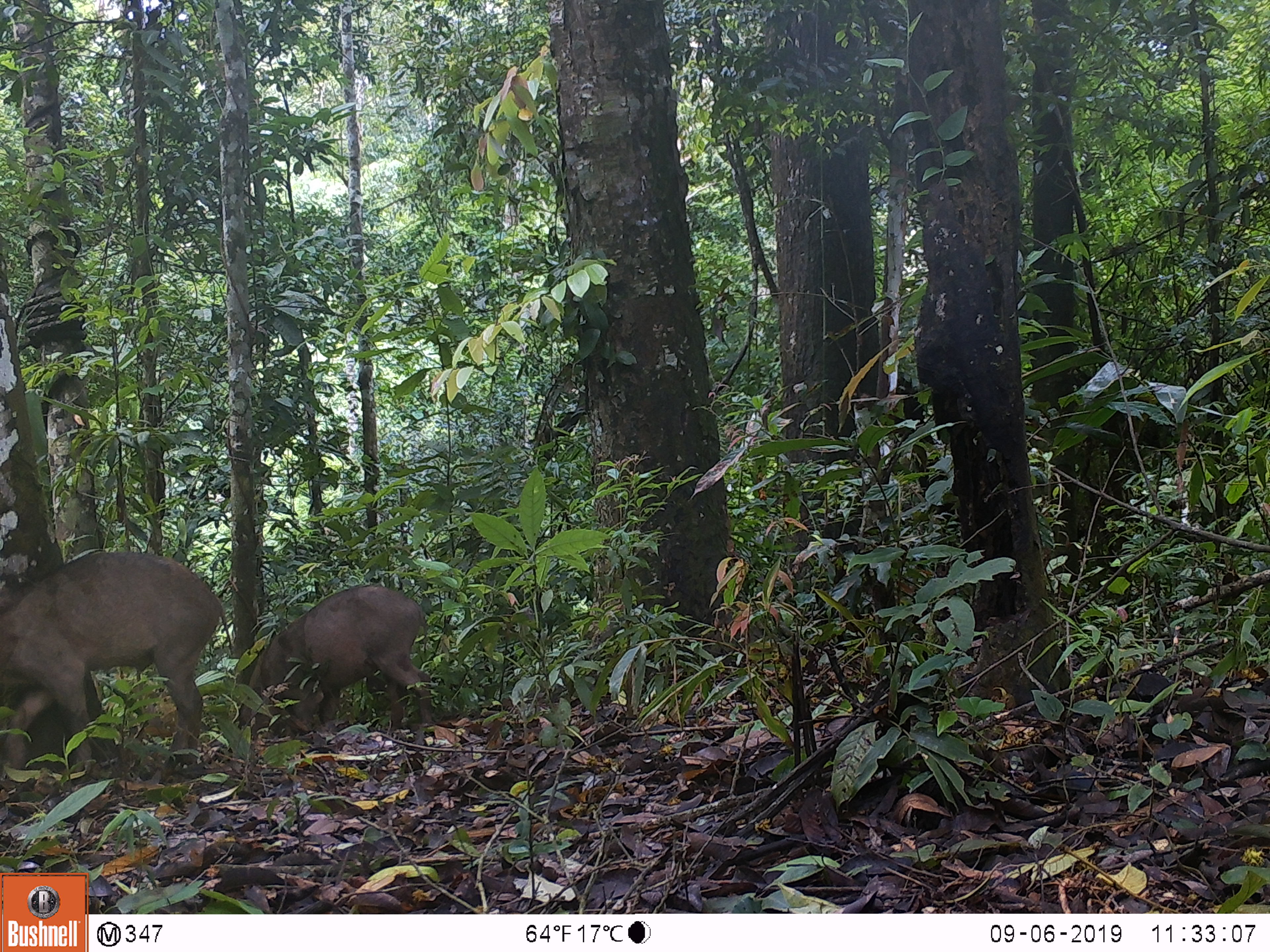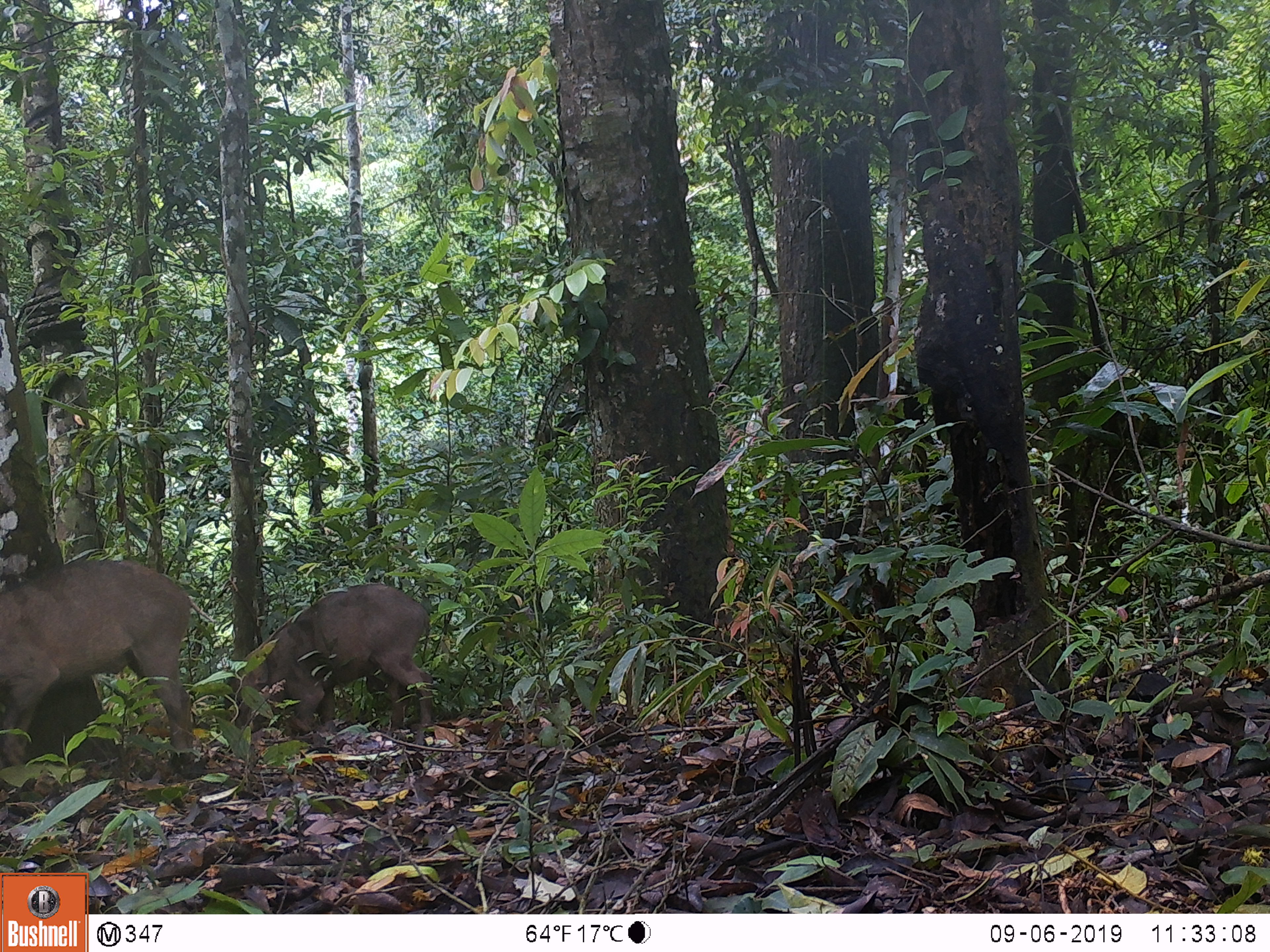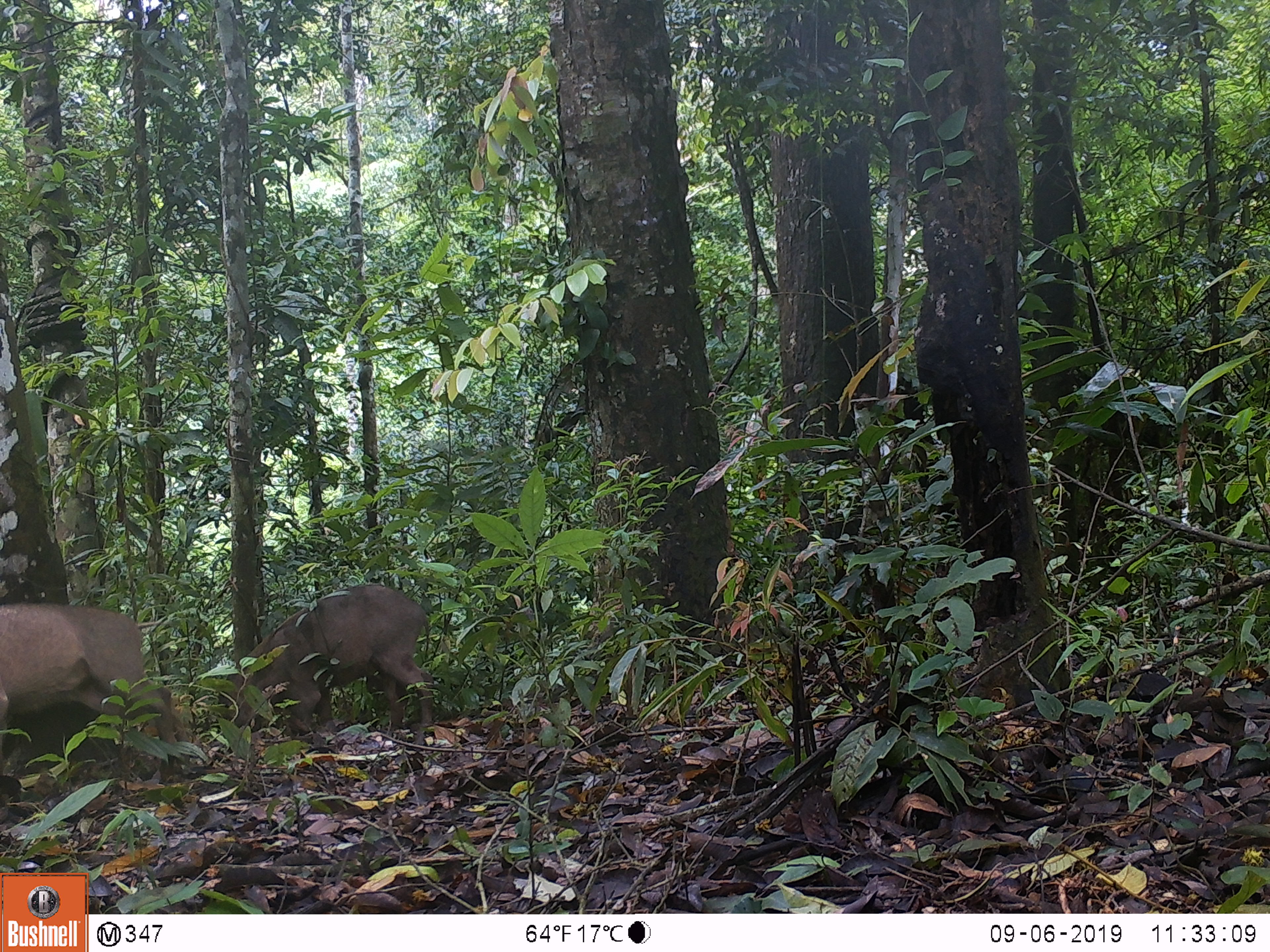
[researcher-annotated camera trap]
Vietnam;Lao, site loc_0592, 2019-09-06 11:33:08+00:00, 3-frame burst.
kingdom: Animalia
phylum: Chordata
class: Mammalia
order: Artiodactyla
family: Suidae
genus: Sus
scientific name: Sus scrofa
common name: eurasian wild pig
Eurasian wild pig (Sus scrofa). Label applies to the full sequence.